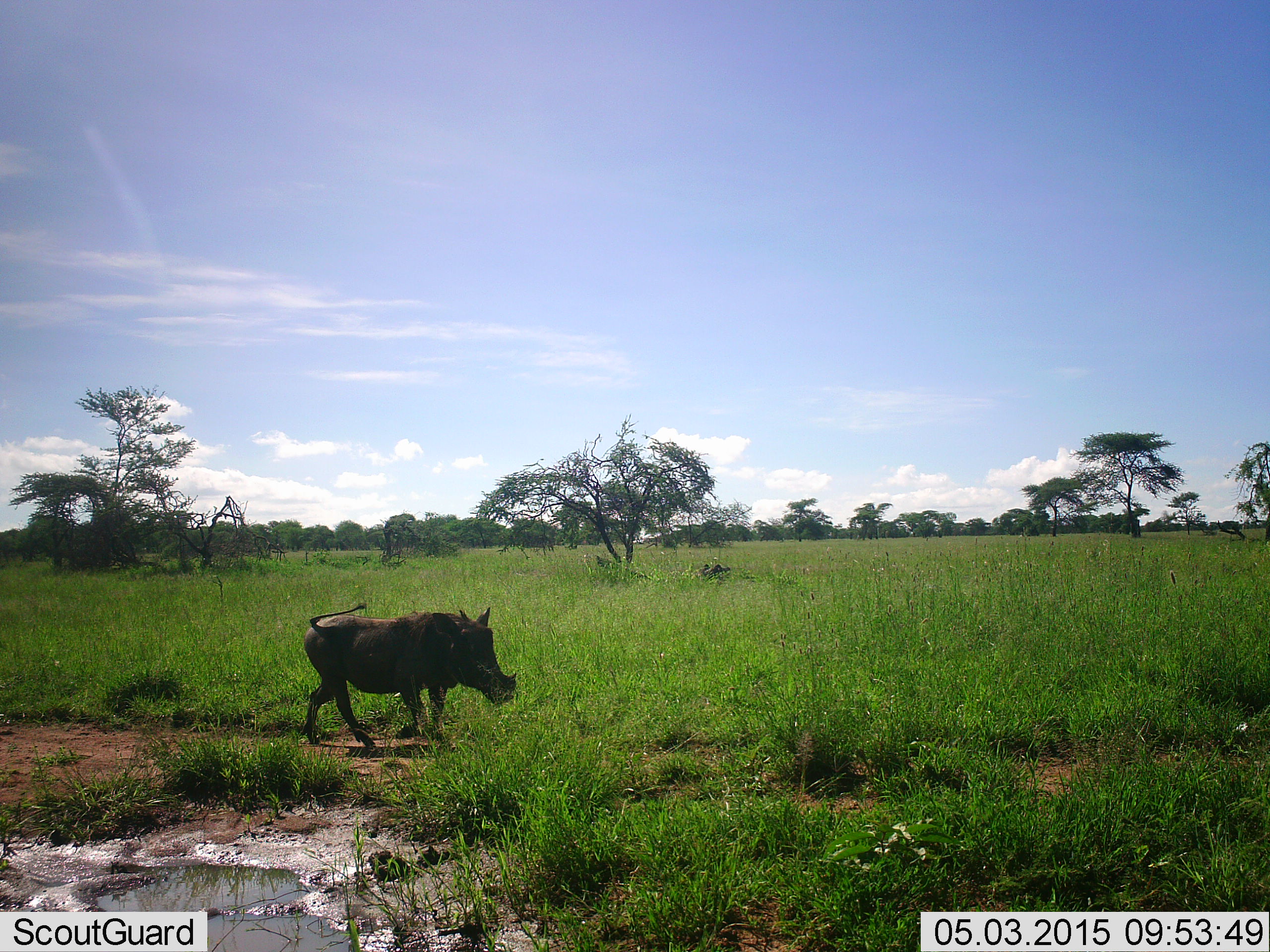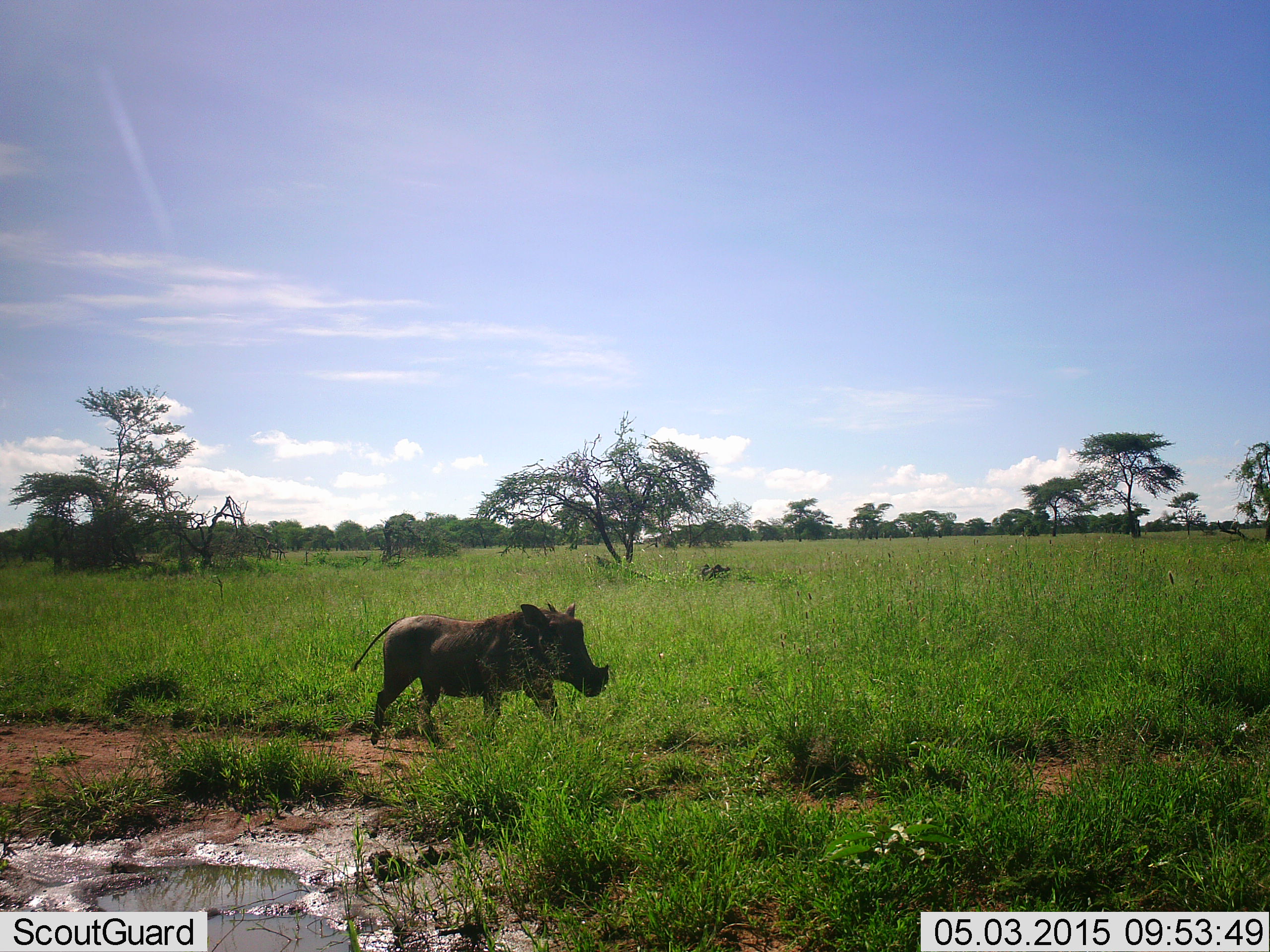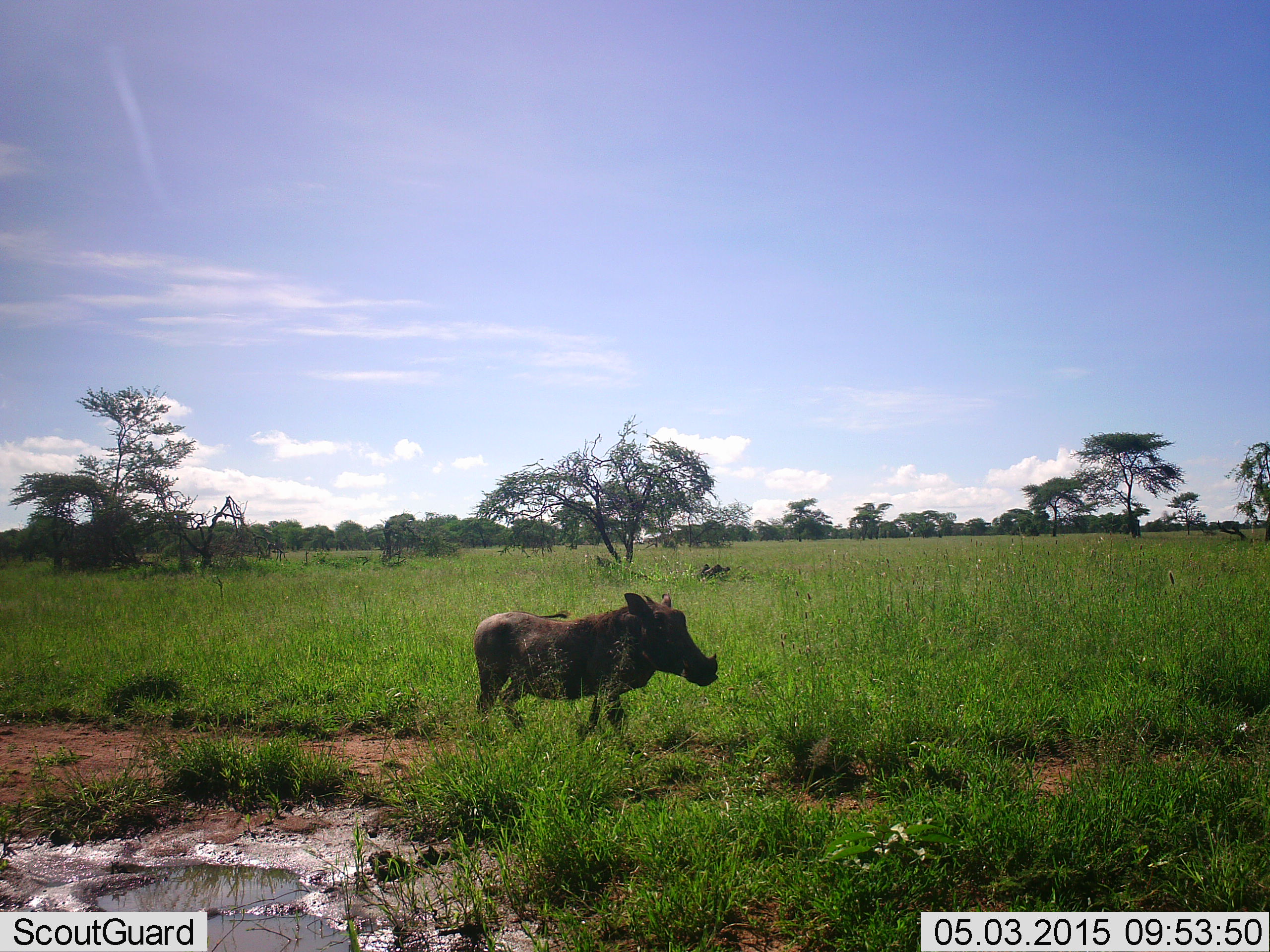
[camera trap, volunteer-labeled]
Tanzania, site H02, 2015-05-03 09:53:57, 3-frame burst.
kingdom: Animalia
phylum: Chordata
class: Mammalia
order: Artiodactyla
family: Suidae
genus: Phacochoerus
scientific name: Phacochoerus africanus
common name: warthog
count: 1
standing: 0%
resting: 0%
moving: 100%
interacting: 0%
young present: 0%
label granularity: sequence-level